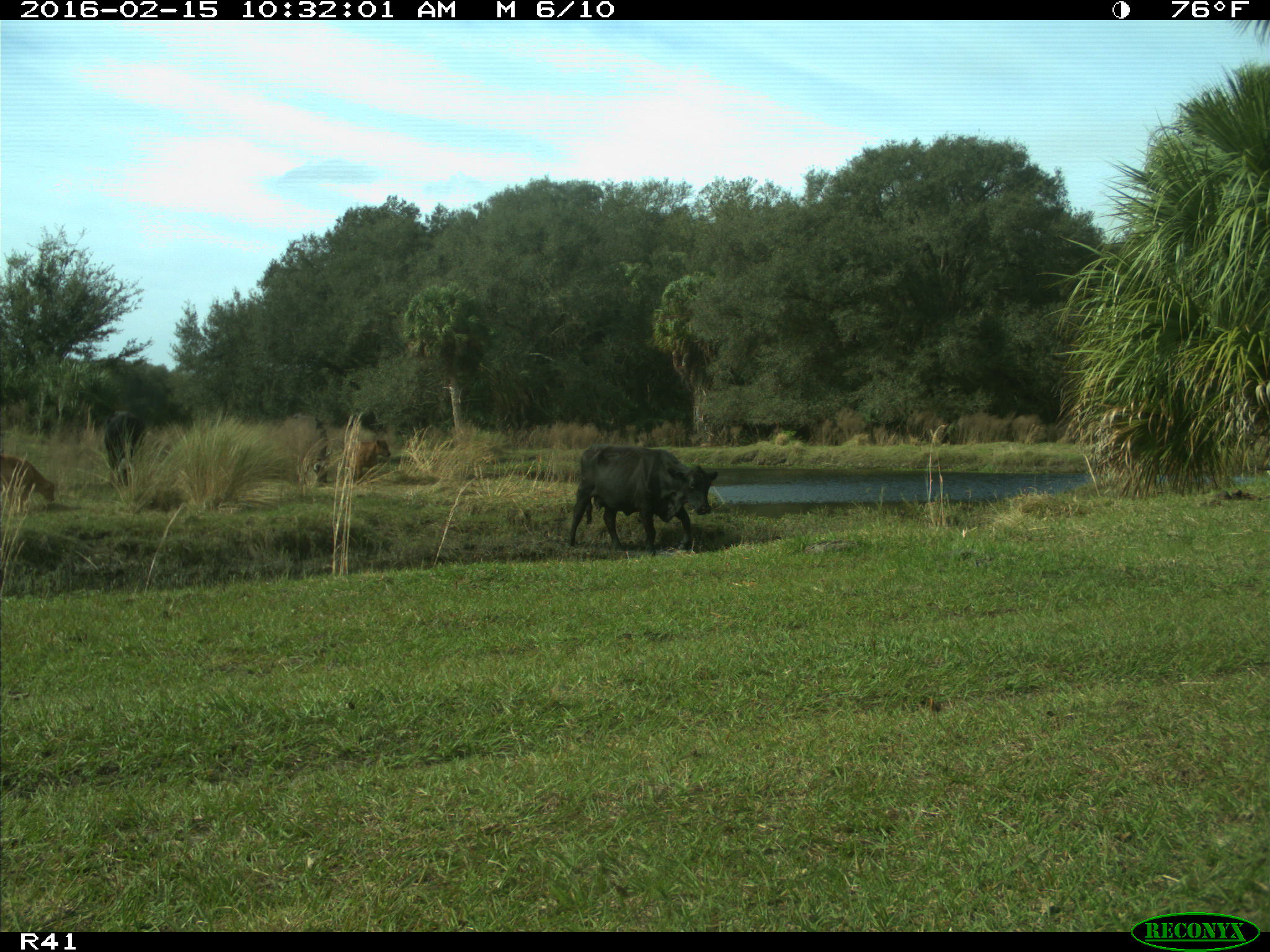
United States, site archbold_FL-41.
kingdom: Animalia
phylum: Chordata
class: Mammalia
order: Artiodactyla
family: Bovidae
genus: Bos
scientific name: Bos taurus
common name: domestic cow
Bos taurus (domestic cow).